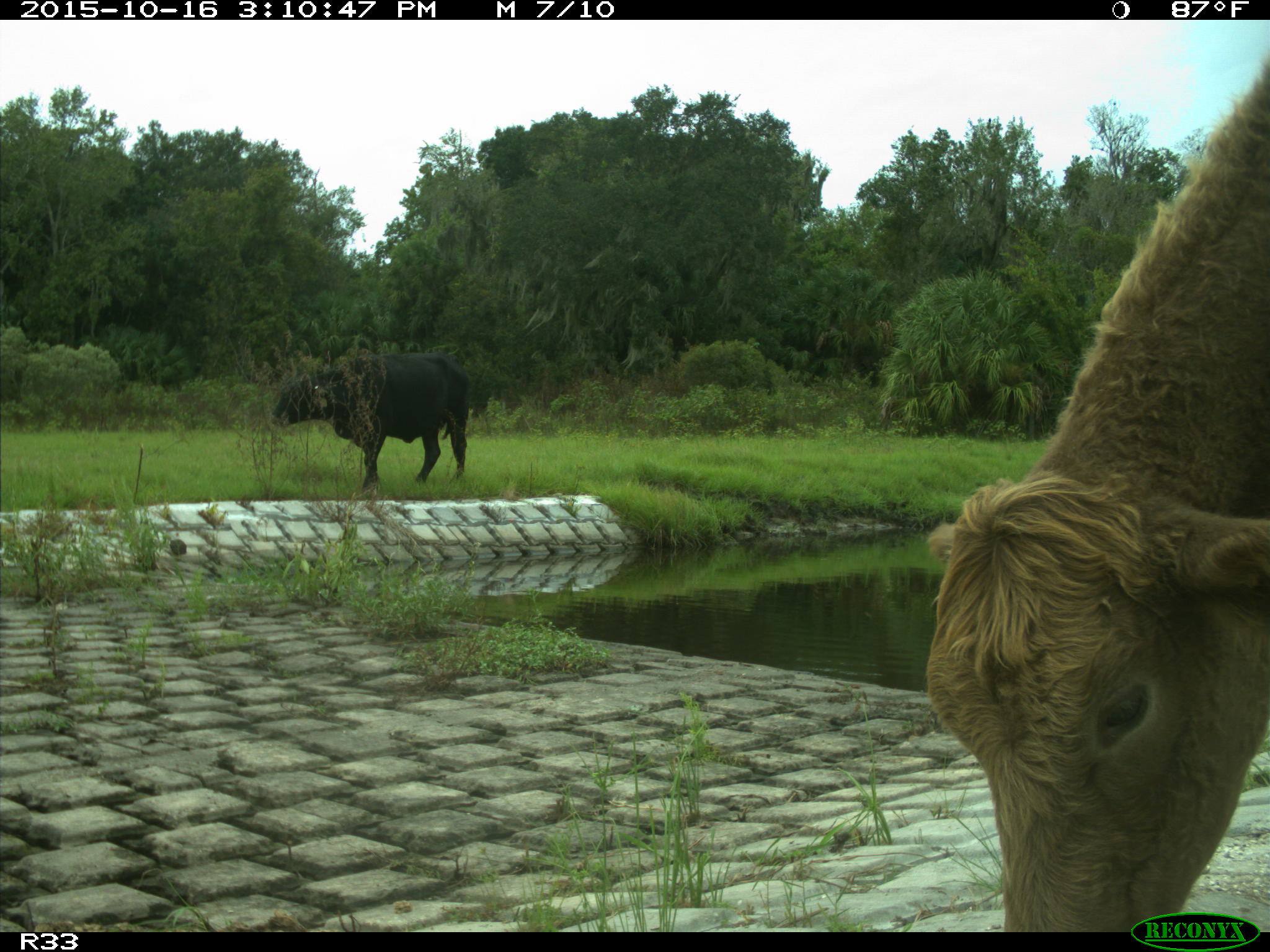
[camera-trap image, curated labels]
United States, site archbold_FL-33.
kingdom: Animalia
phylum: Chordata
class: Mammalia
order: Artiodactyla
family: Bovidae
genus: Bos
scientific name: Bos taurus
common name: domestic cow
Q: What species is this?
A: Bos taurus (domestic cow).